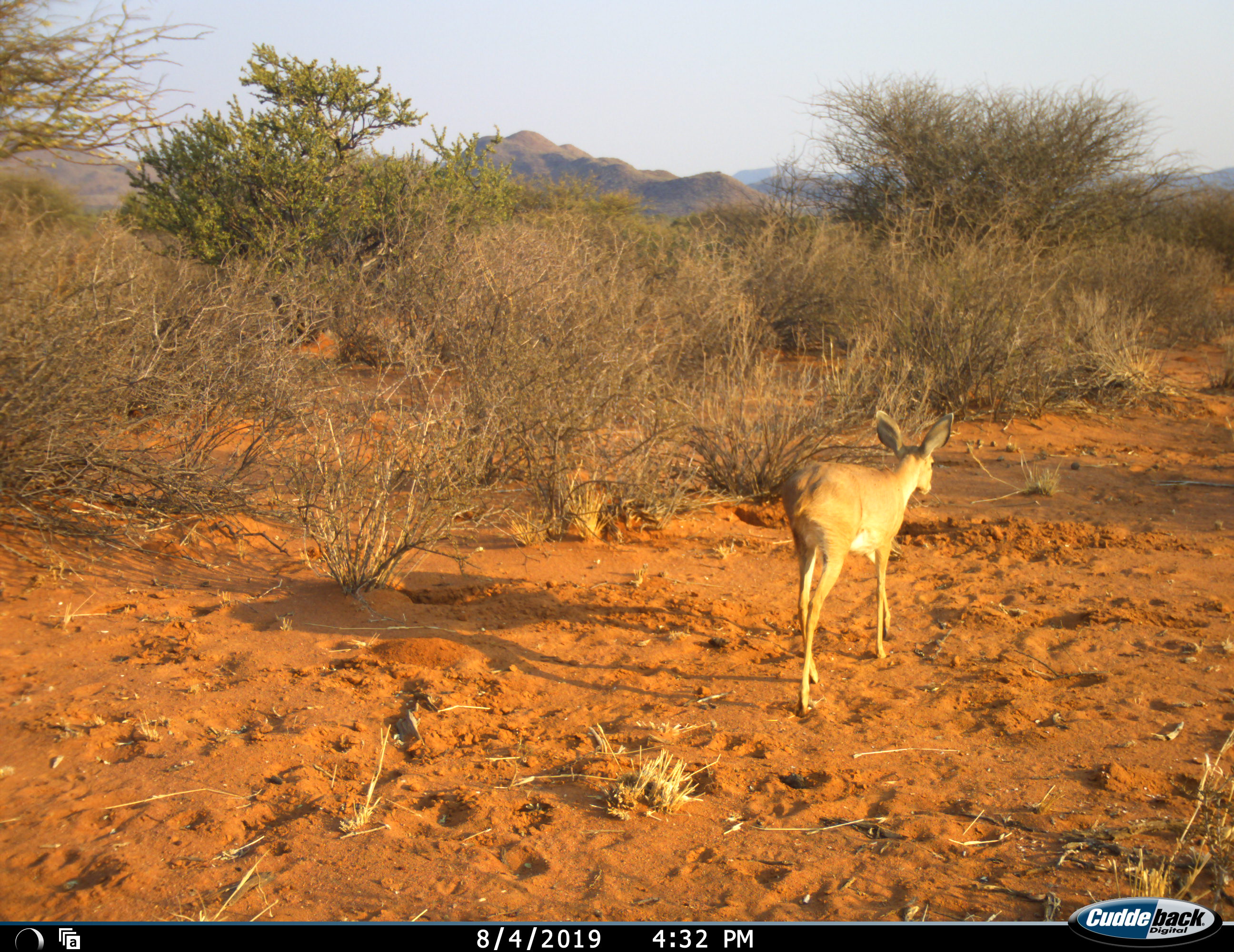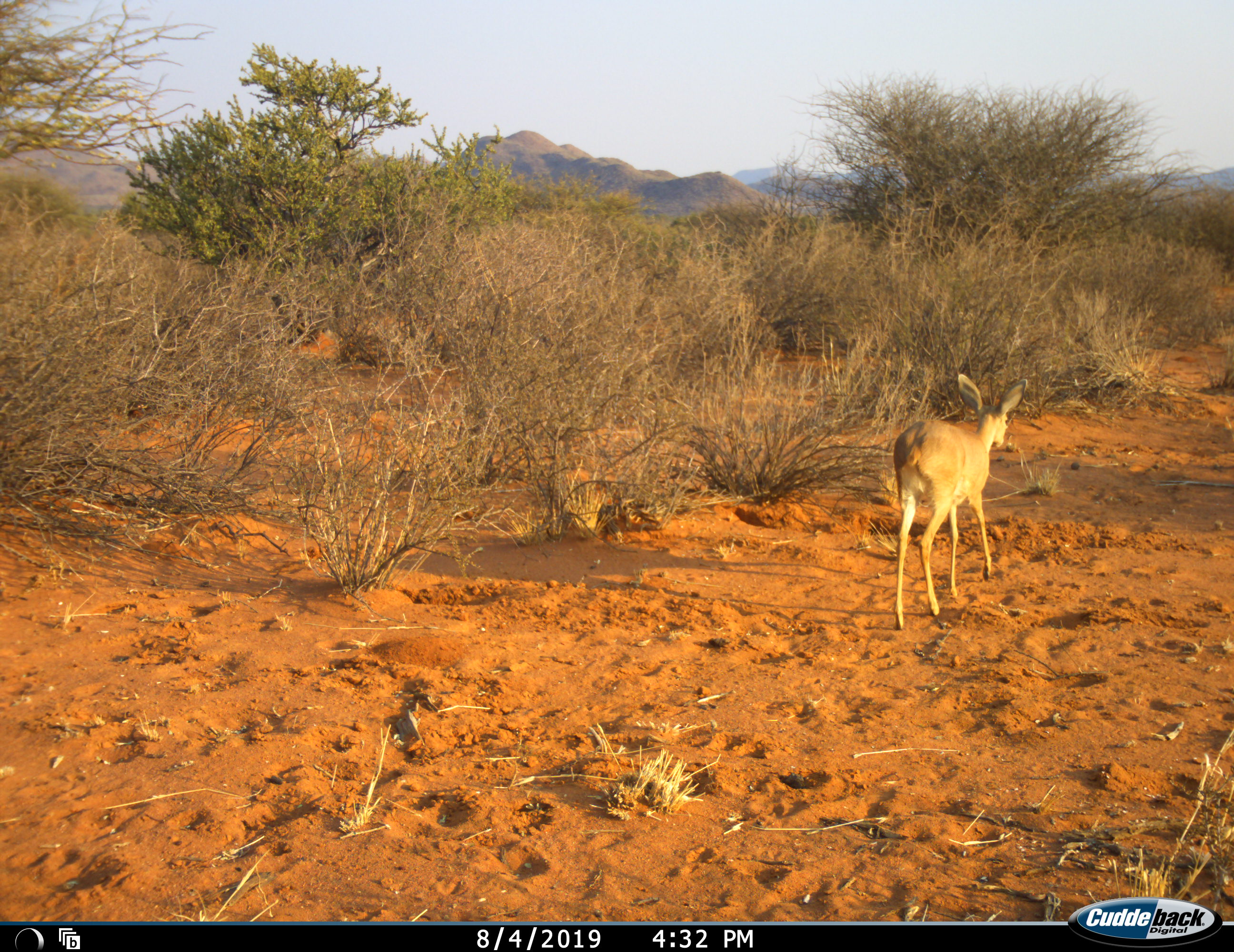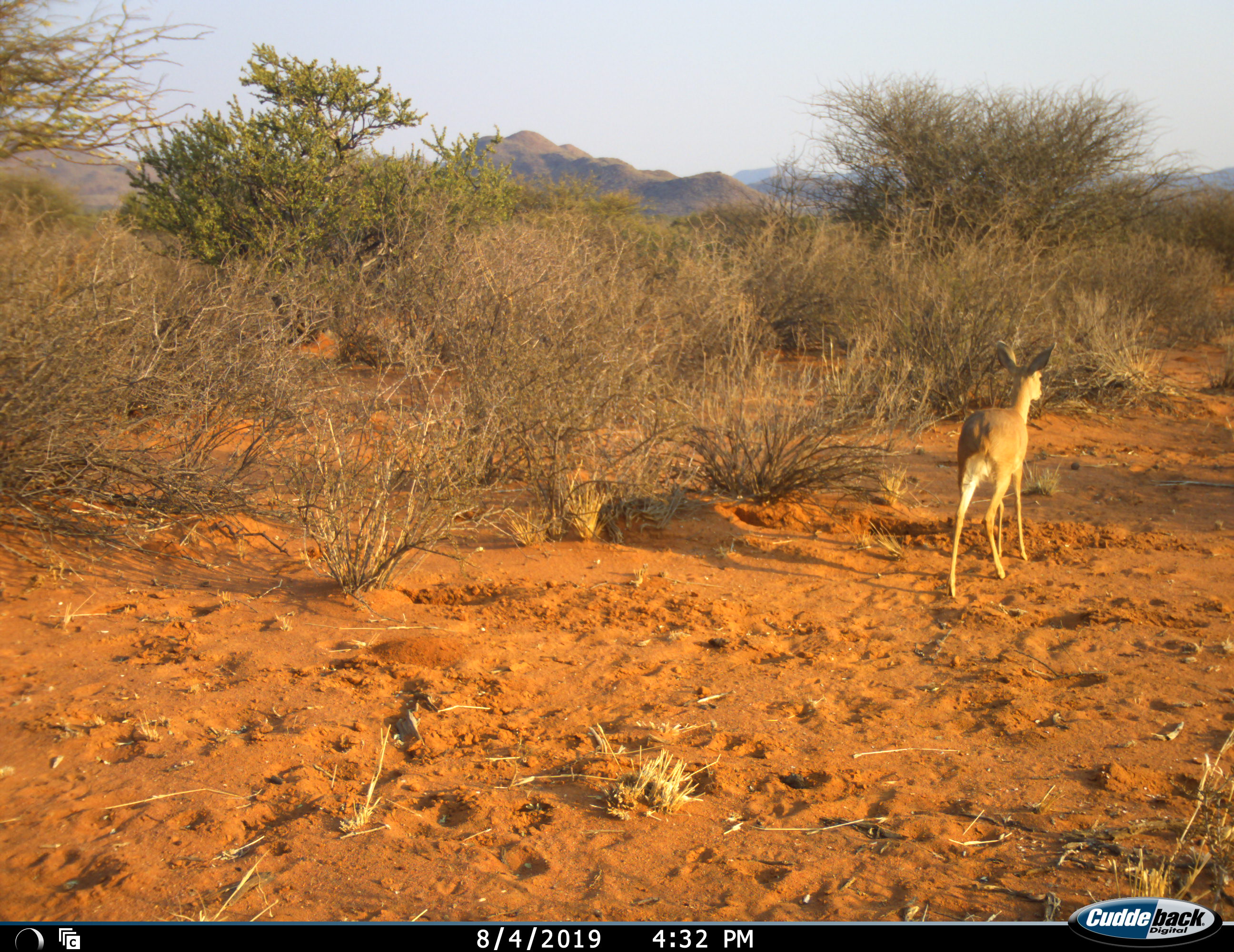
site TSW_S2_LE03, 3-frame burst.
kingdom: Animalia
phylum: Chordata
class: Mammalia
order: Artiodactyla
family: Bovidae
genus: Raphicerus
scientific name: Raphicerus campestris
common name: steenbok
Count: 1.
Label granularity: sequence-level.